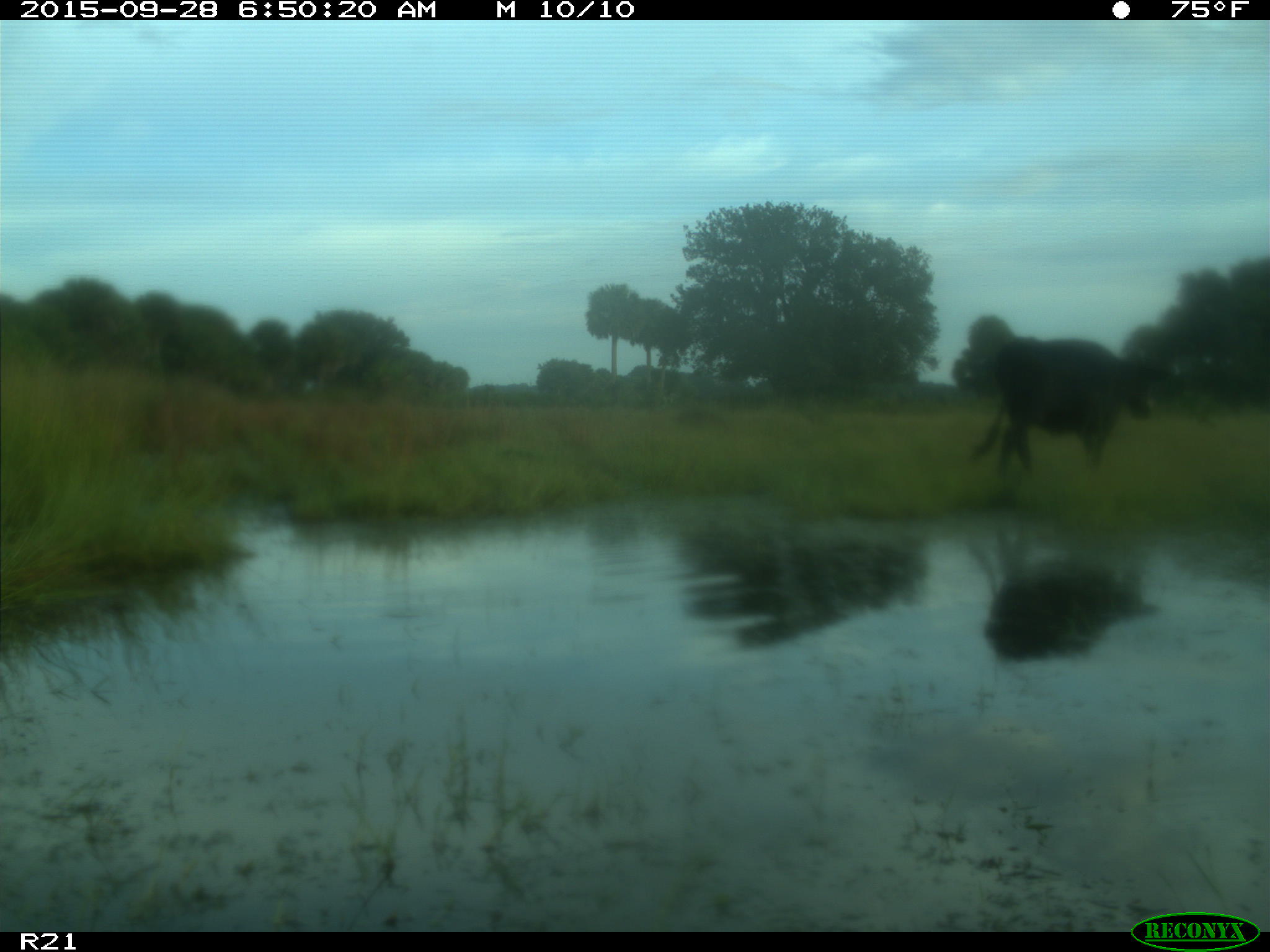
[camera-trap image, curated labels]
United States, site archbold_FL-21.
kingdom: Animalia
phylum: Chordata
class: Mammalia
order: Artiodactyla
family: Bovidae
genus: Bos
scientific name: Bos taurus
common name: domestic cow